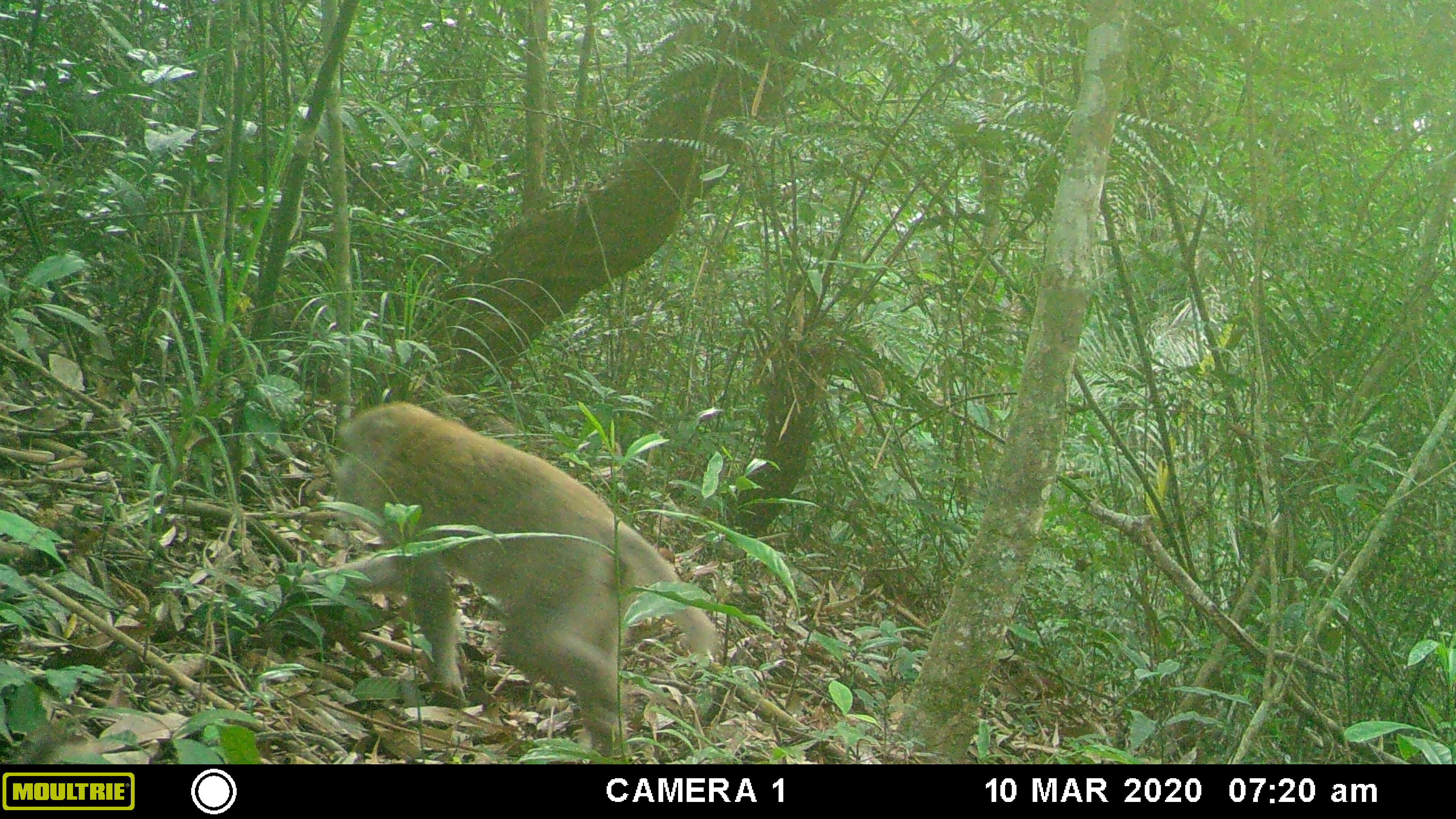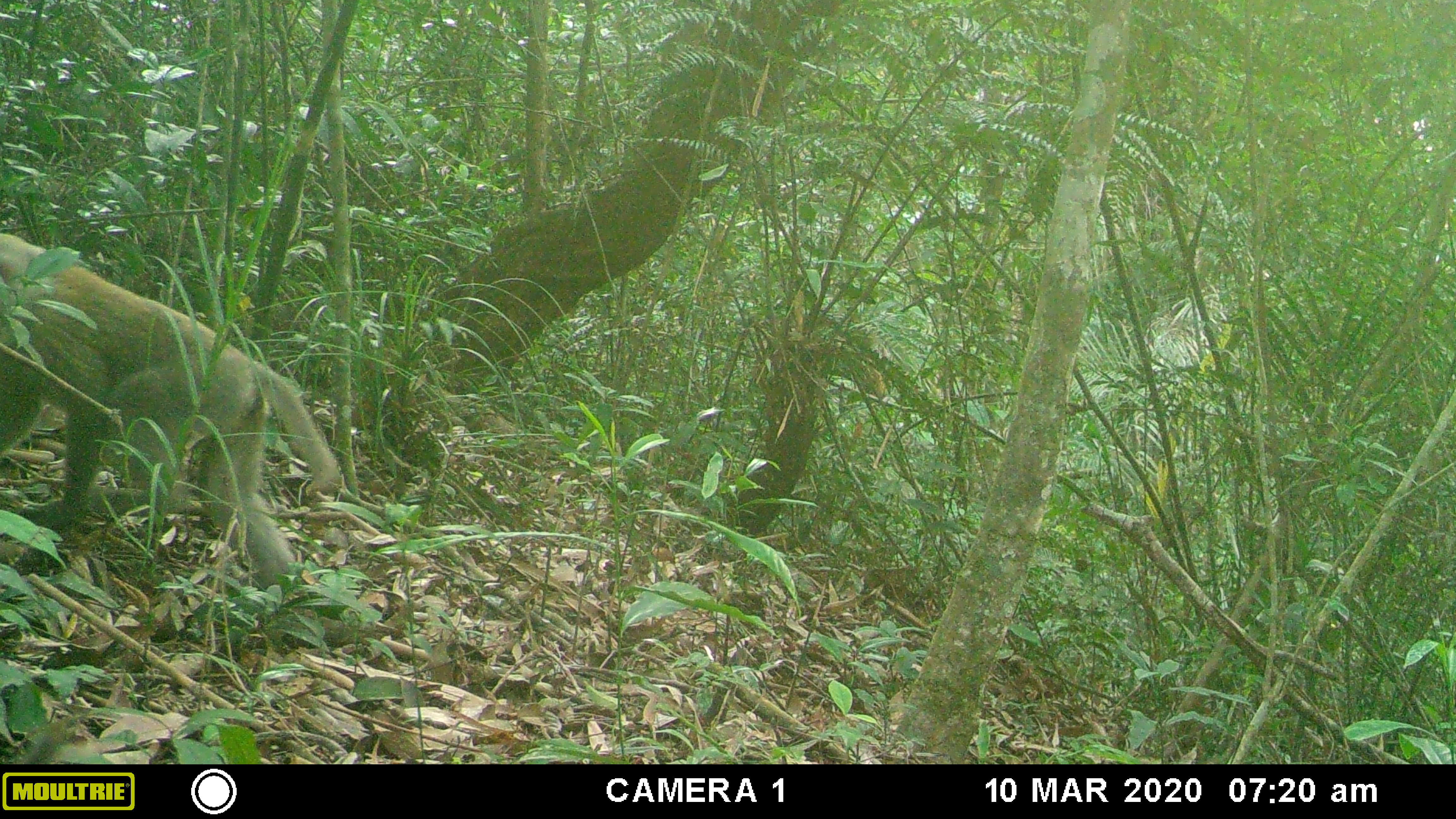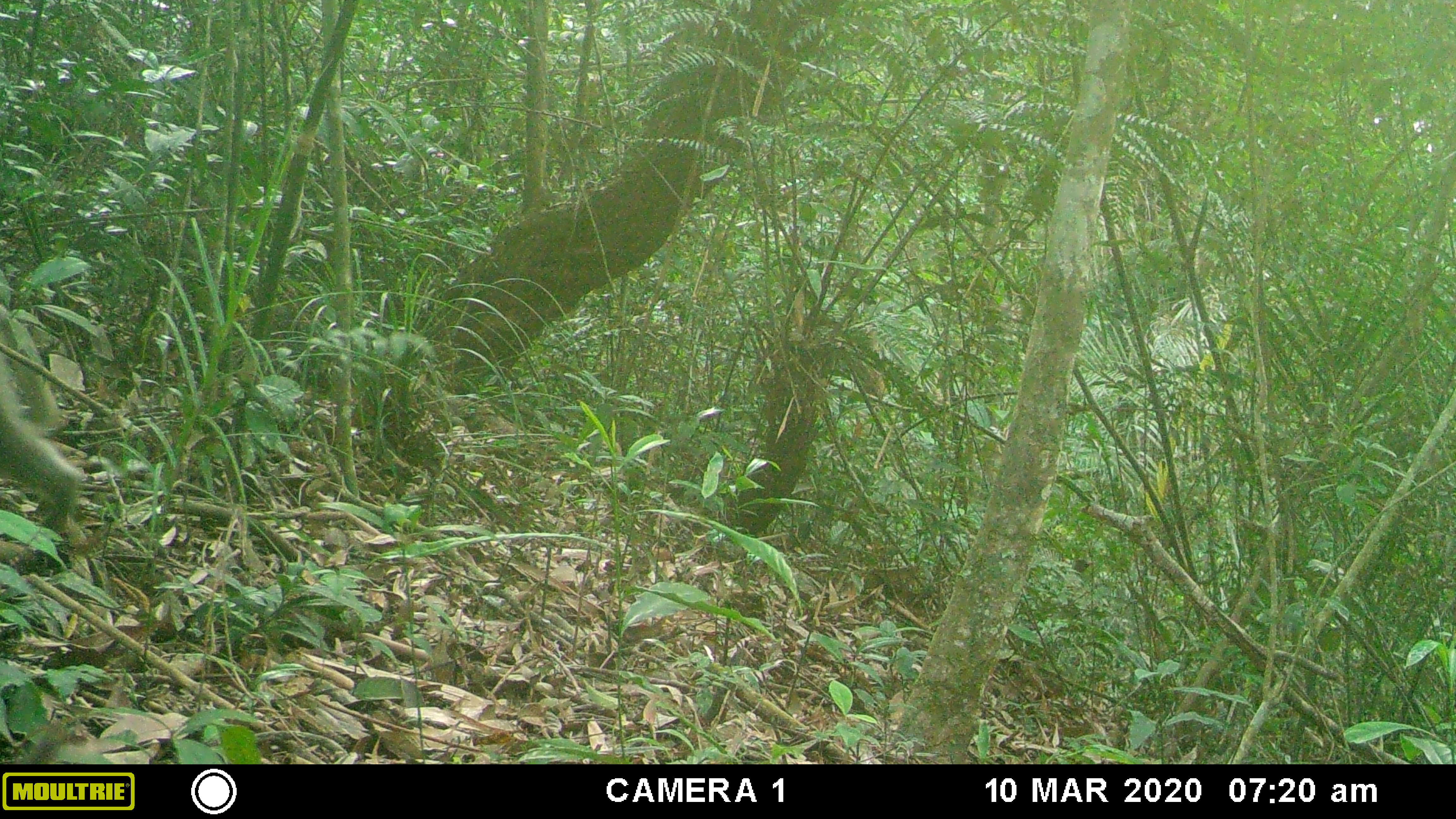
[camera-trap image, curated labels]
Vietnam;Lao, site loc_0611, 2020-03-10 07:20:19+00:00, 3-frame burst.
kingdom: Animalia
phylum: Chordata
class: Mammalia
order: Primates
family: Cercopithecidae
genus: Macaca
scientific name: Macaca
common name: macaques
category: assam or rhesus macaque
Assam or rhesus macaque (macaques) (Macaca). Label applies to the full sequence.